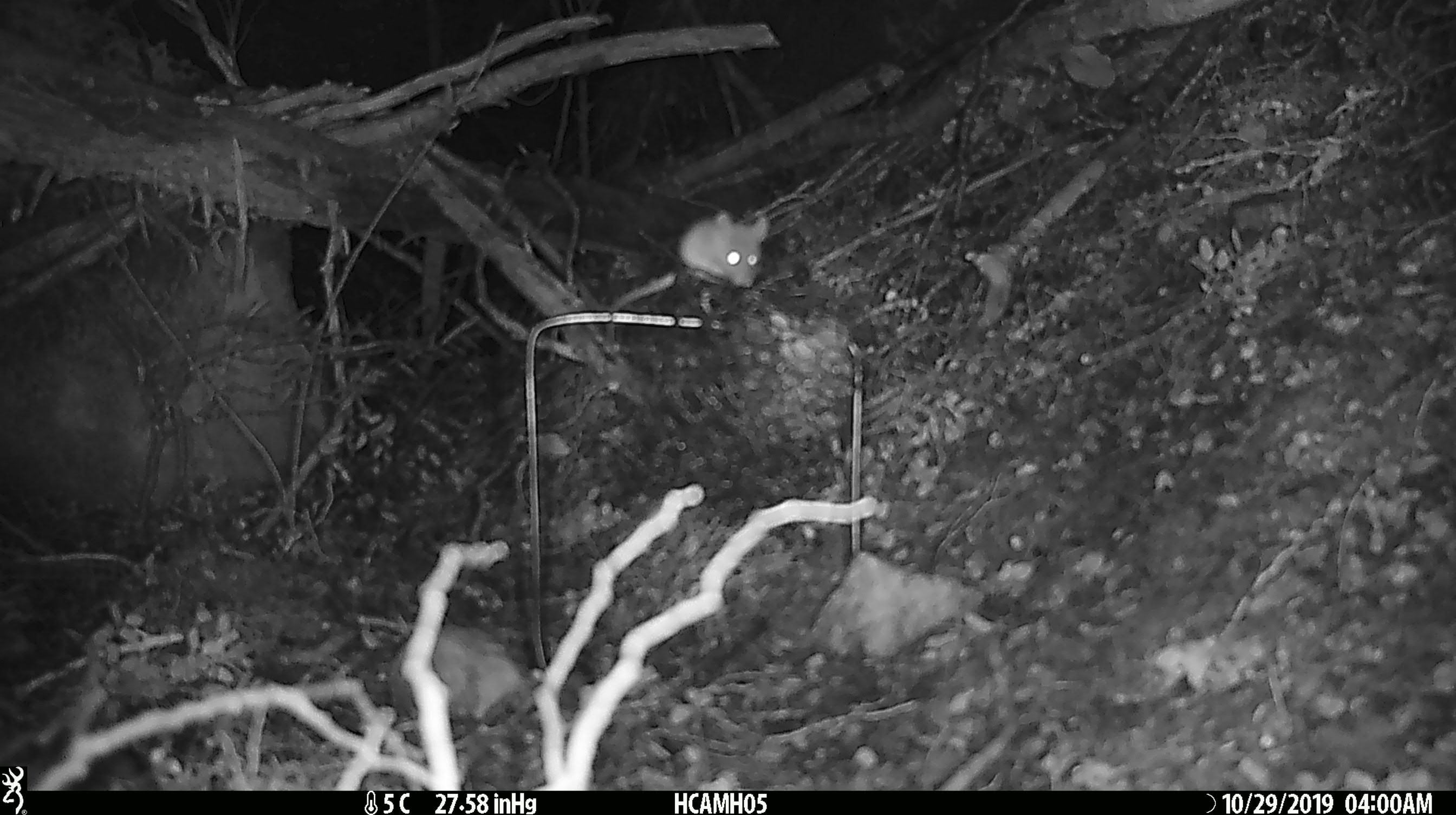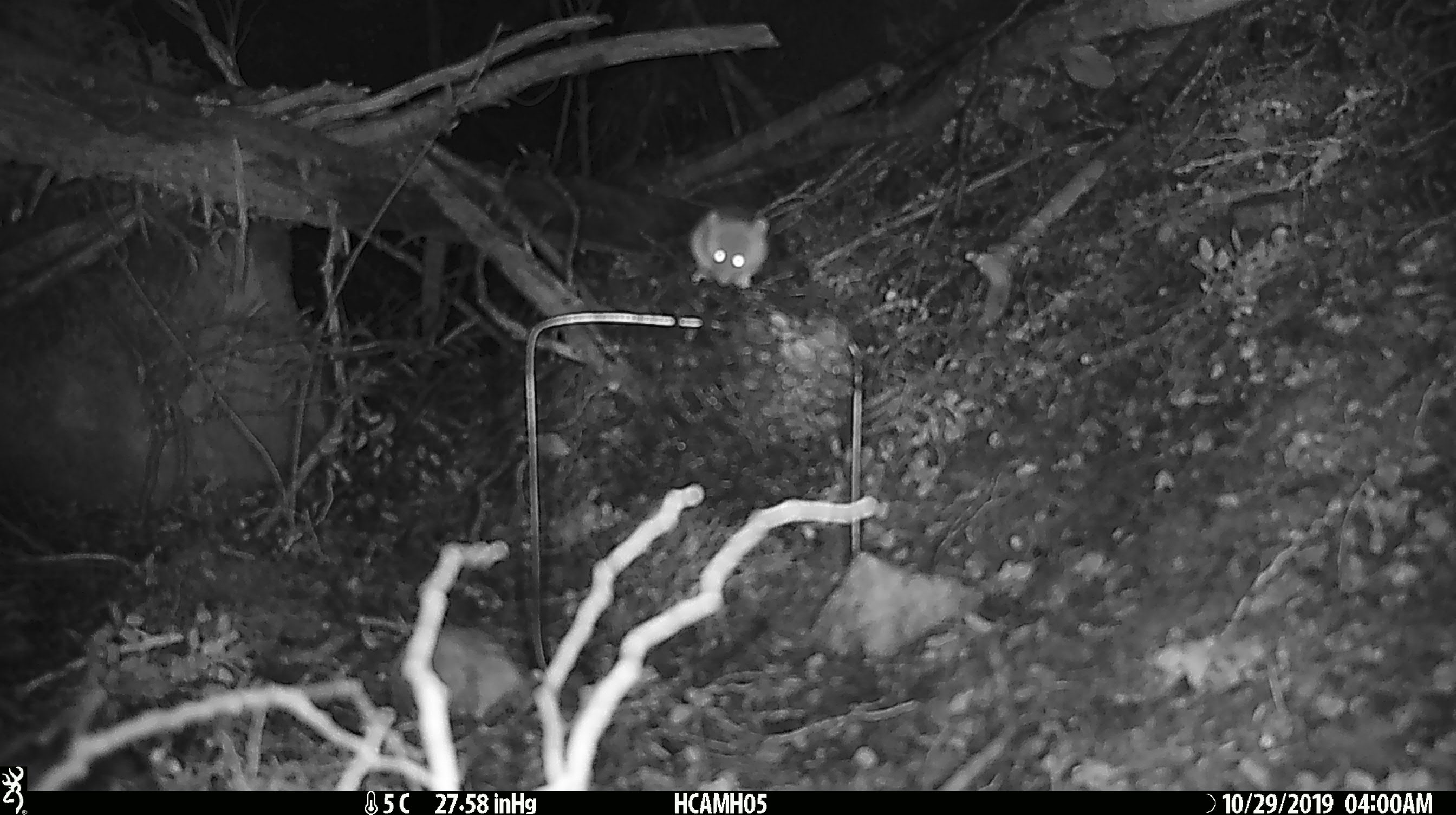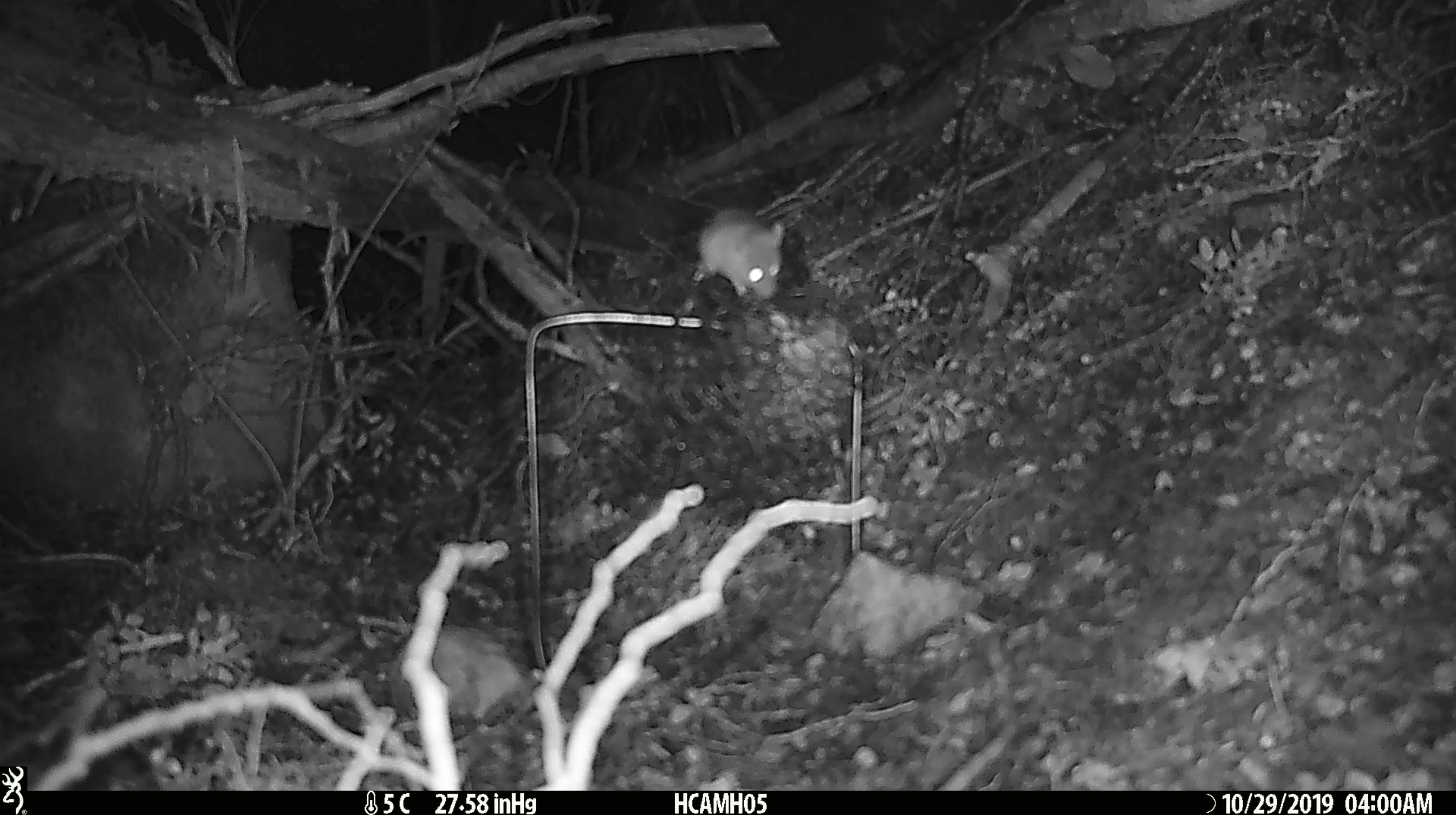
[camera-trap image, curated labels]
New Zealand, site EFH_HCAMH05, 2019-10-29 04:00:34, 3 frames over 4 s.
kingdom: Animalia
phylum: Chordata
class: Mammalia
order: Rodentia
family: Muridae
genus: Mus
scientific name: Mus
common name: mouse